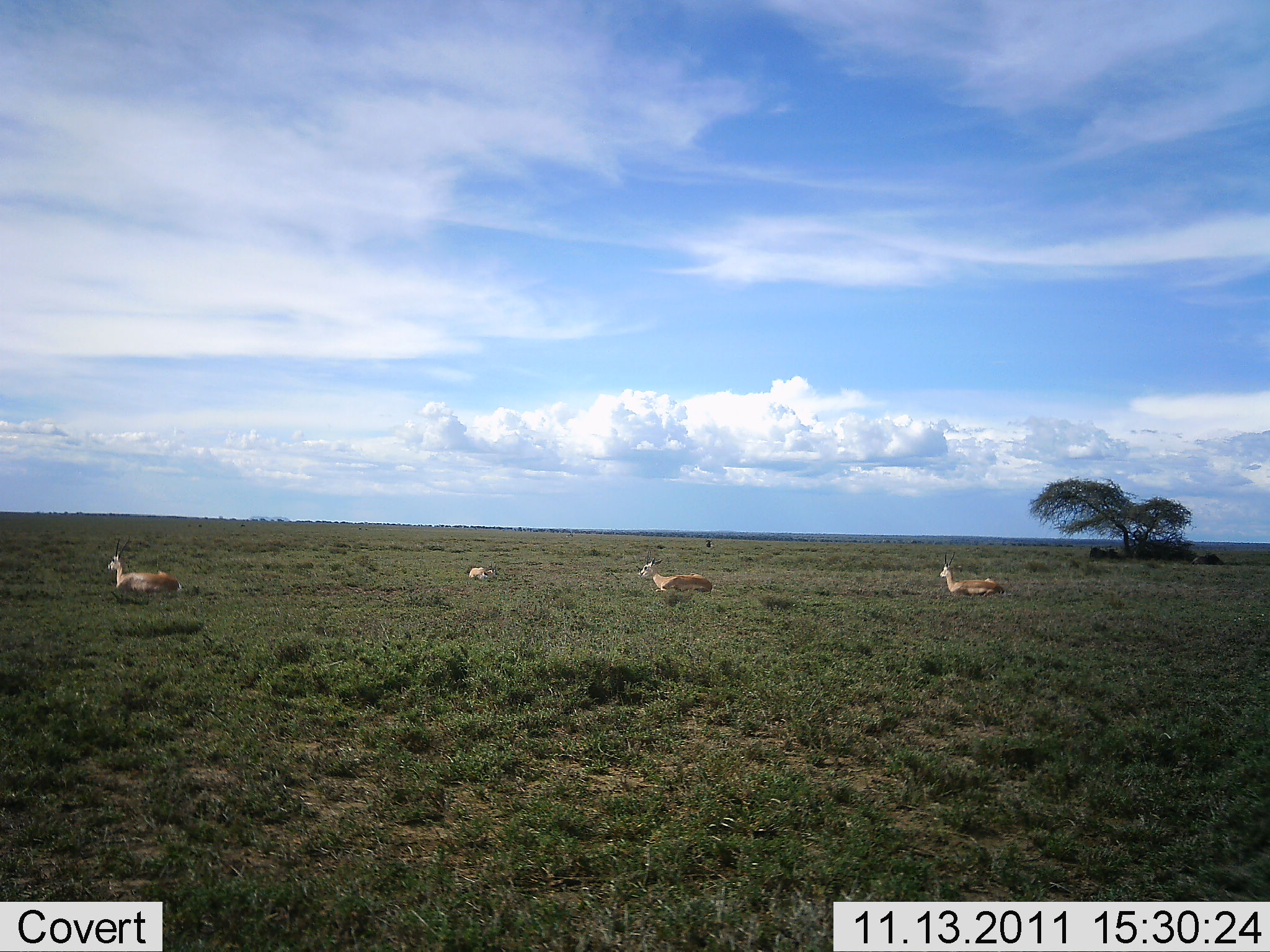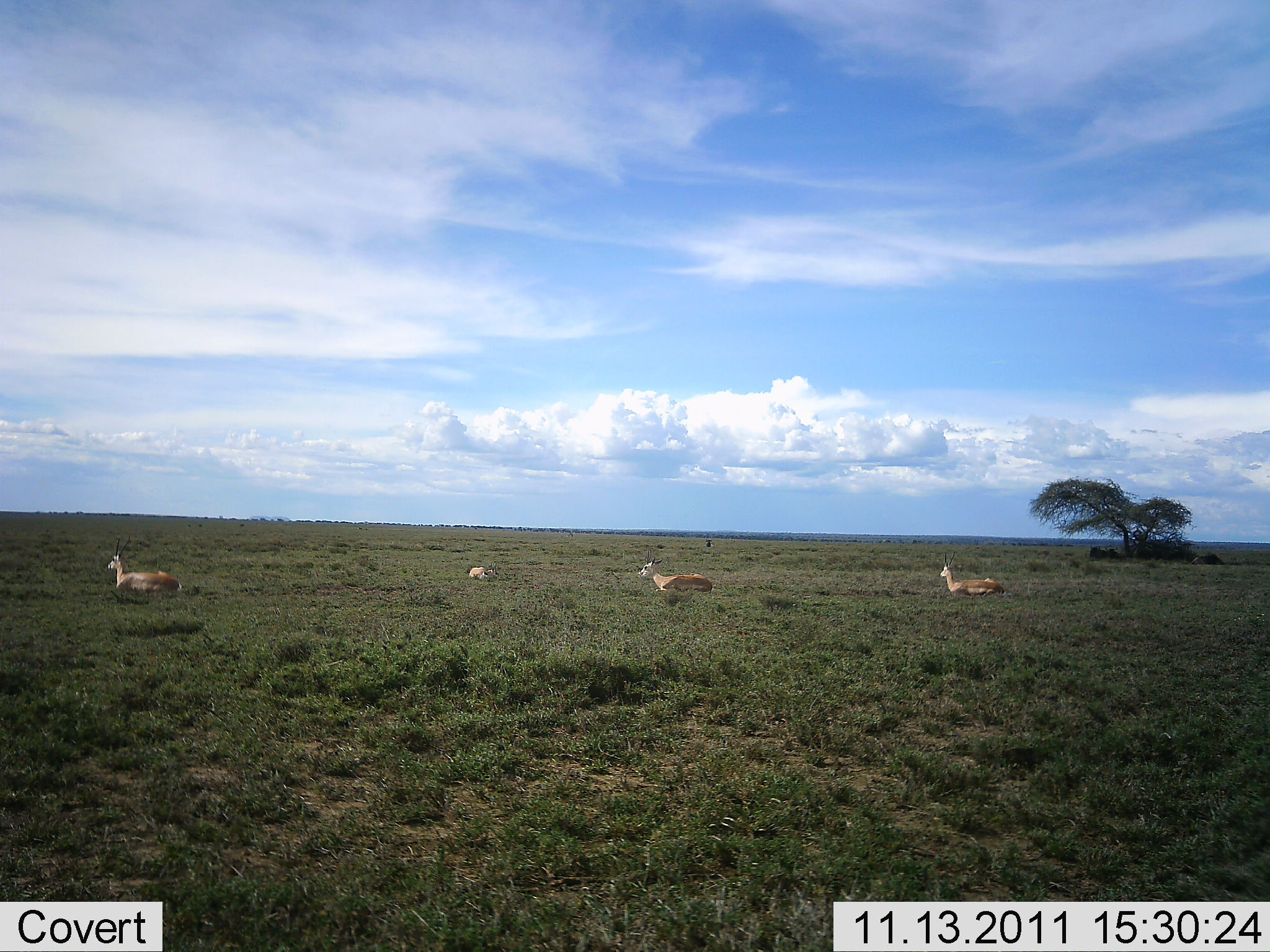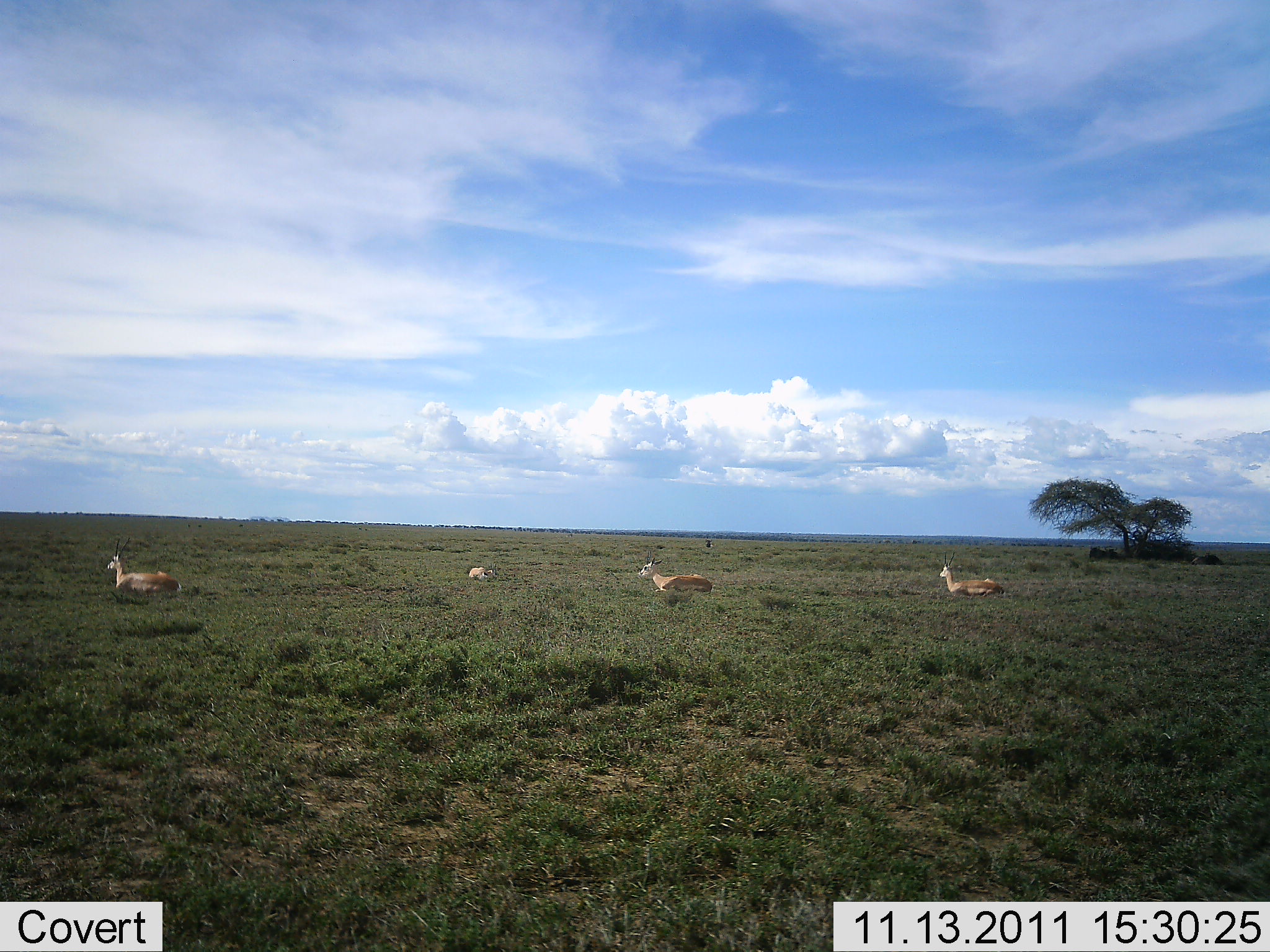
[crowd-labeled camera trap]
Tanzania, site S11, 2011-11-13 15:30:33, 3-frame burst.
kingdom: Animalia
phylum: Chordata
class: Mammalia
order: Artiodactyla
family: Bovidae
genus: Nanger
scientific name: Nanger granti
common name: grant's gazelle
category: gazellegrants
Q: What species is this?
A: Gazellegrants (grant's gazelle) (Nanger granti).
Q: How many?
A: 4.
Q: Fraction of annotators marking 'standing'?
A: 11%.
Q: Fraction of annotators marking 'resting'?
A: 83%.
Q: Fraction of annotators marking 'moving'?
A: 0%.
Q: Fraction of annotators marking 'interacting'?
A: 6%.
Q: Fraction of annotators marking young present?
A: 0%.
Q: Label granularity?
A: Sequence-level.